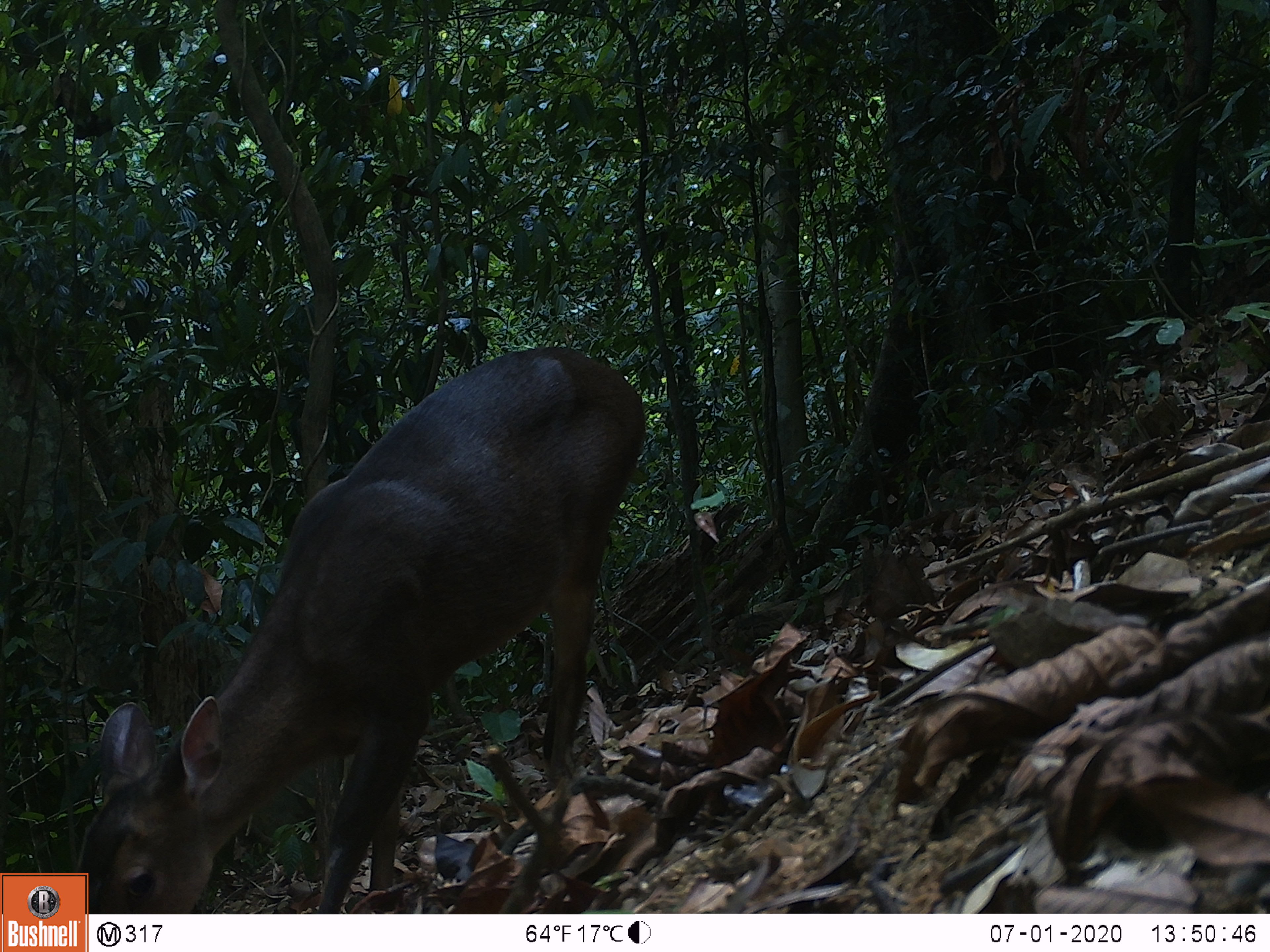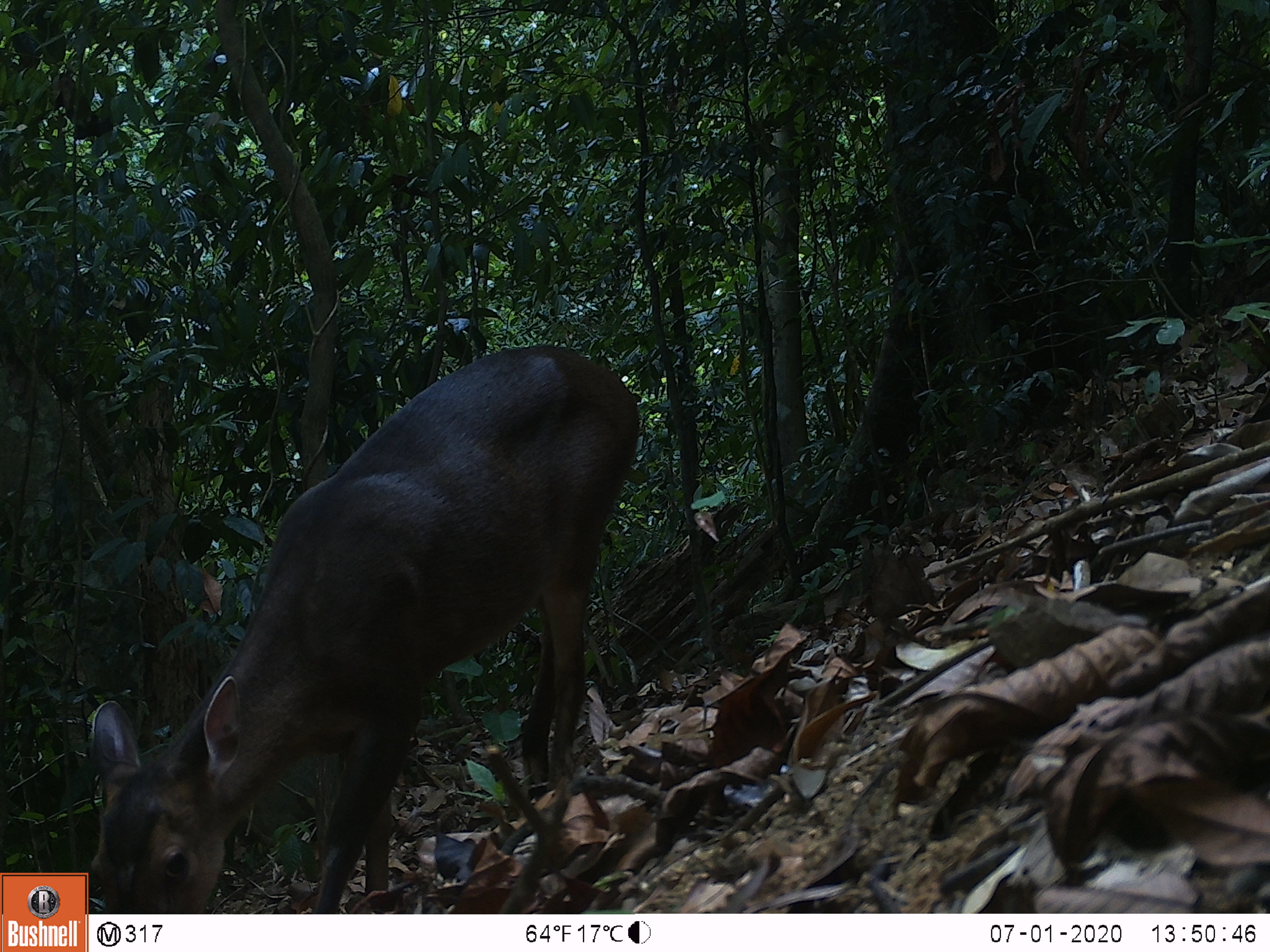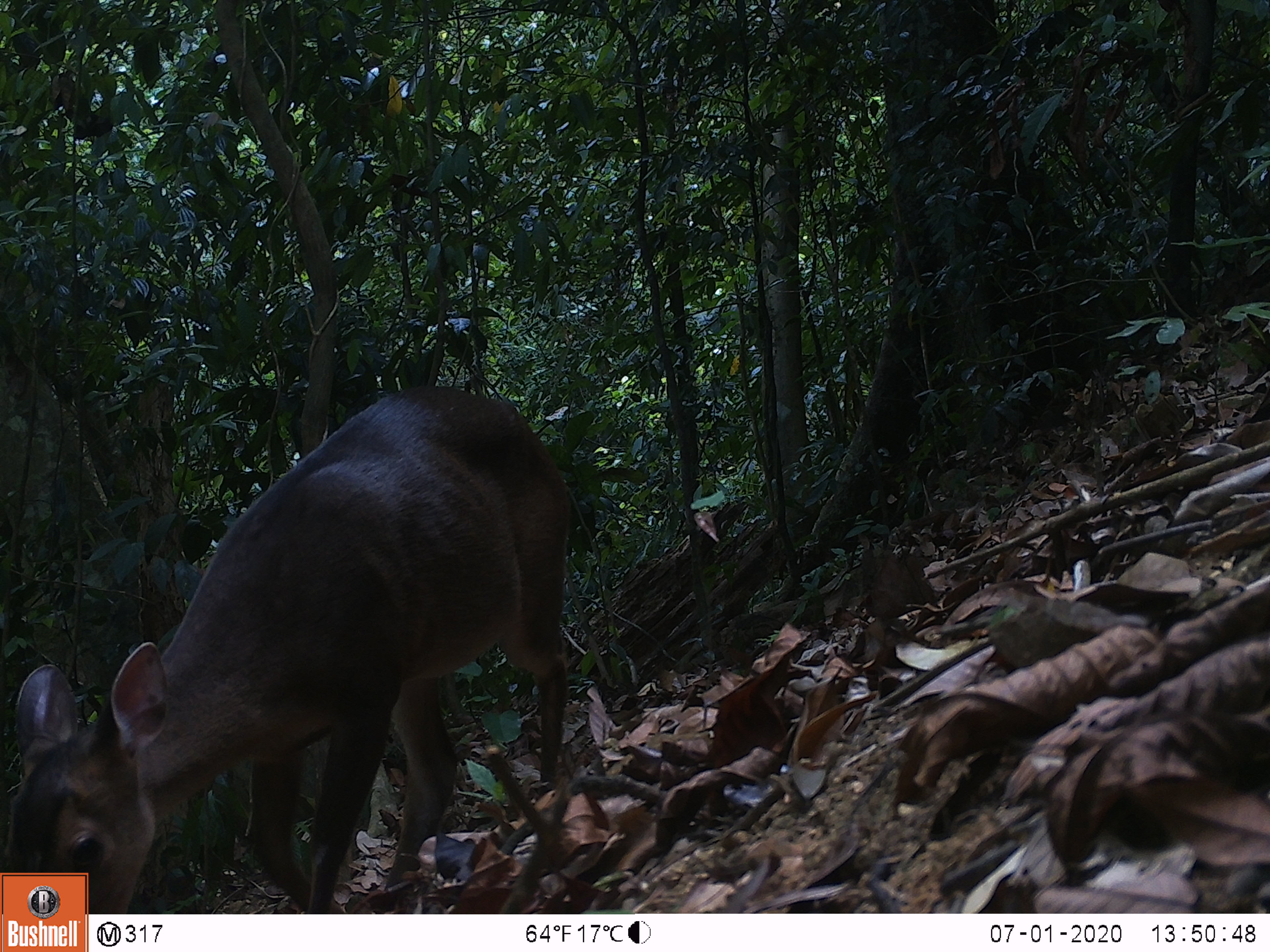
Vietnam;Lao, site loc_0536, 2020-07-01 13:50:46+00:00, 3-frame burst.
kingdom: Animalia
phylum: Chordata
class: Mammalia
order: Artiodactyla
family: Cervidae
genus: Muntiacus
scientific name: Muntiacus vuquangensis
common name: large-antlered muntjac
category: large antlered muntjac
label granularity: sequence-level